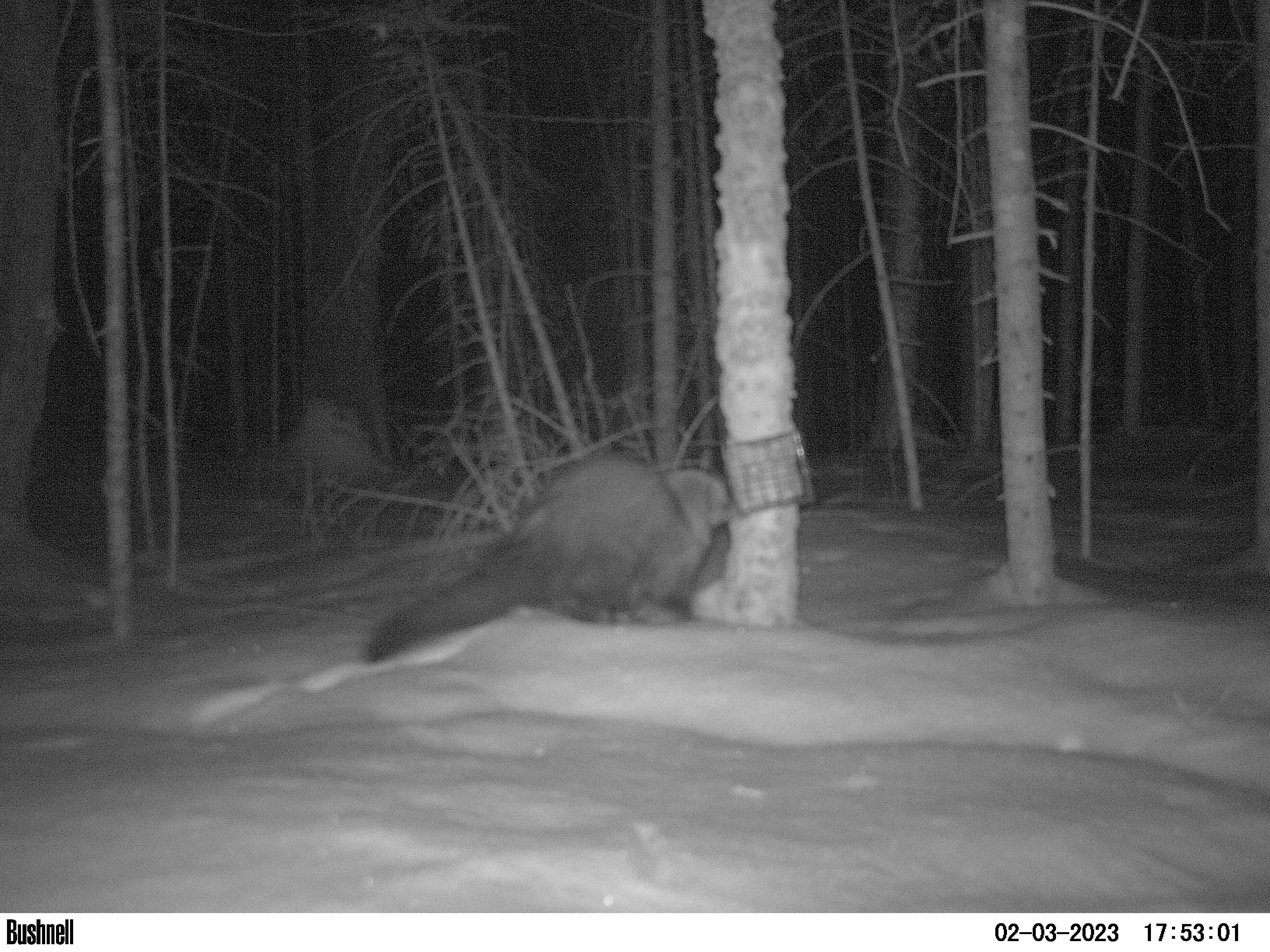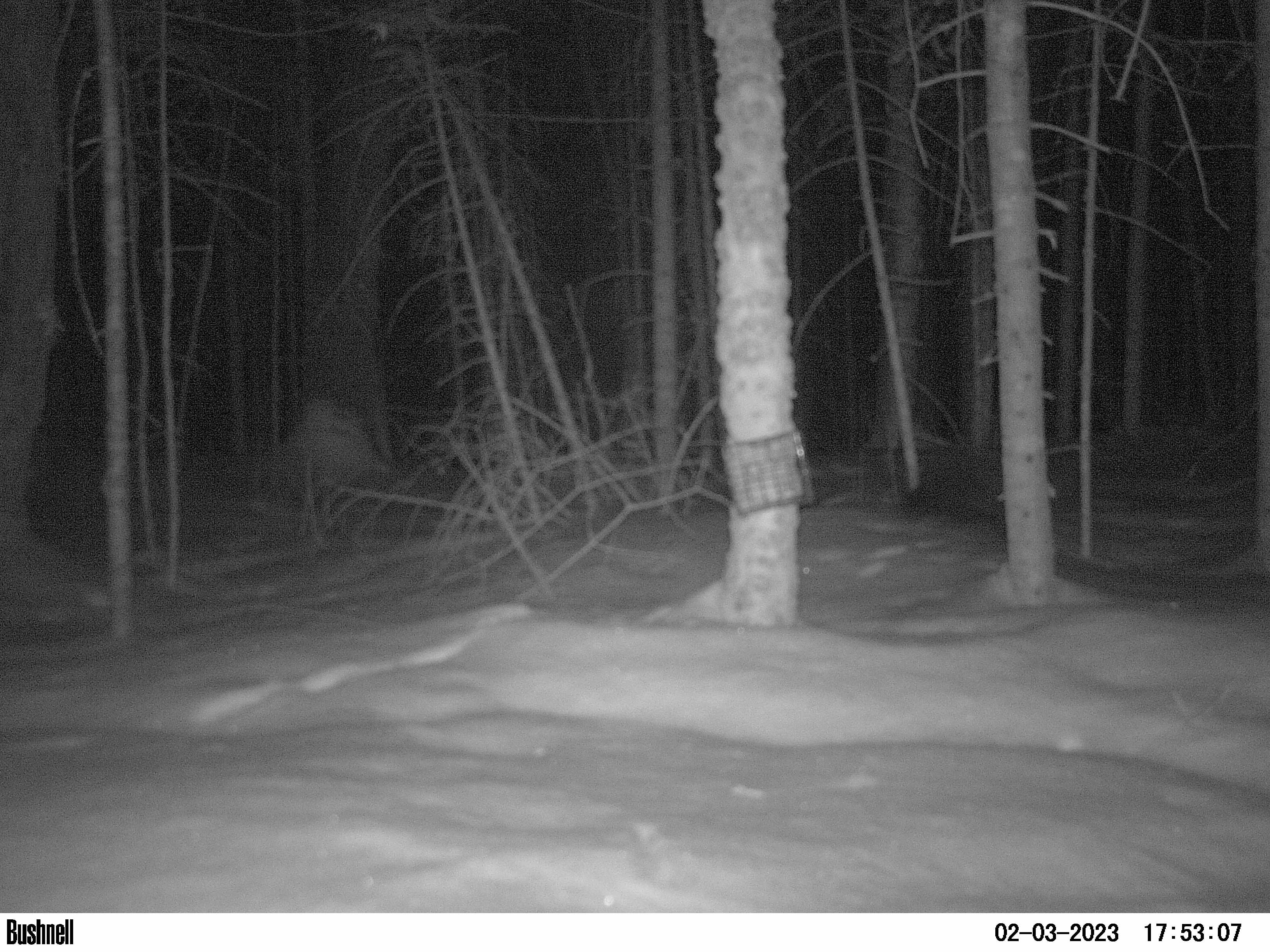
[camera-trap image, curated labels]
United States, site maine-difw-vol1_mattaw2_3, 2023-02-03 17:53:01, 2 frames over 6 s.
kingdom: Animalia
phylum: Chordata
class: Mammalia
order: Carnivora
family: Mustelidae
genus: Pekania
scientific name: Pekania pennanti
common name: fisher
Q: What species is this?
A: Fisher (Pekania pennanti).